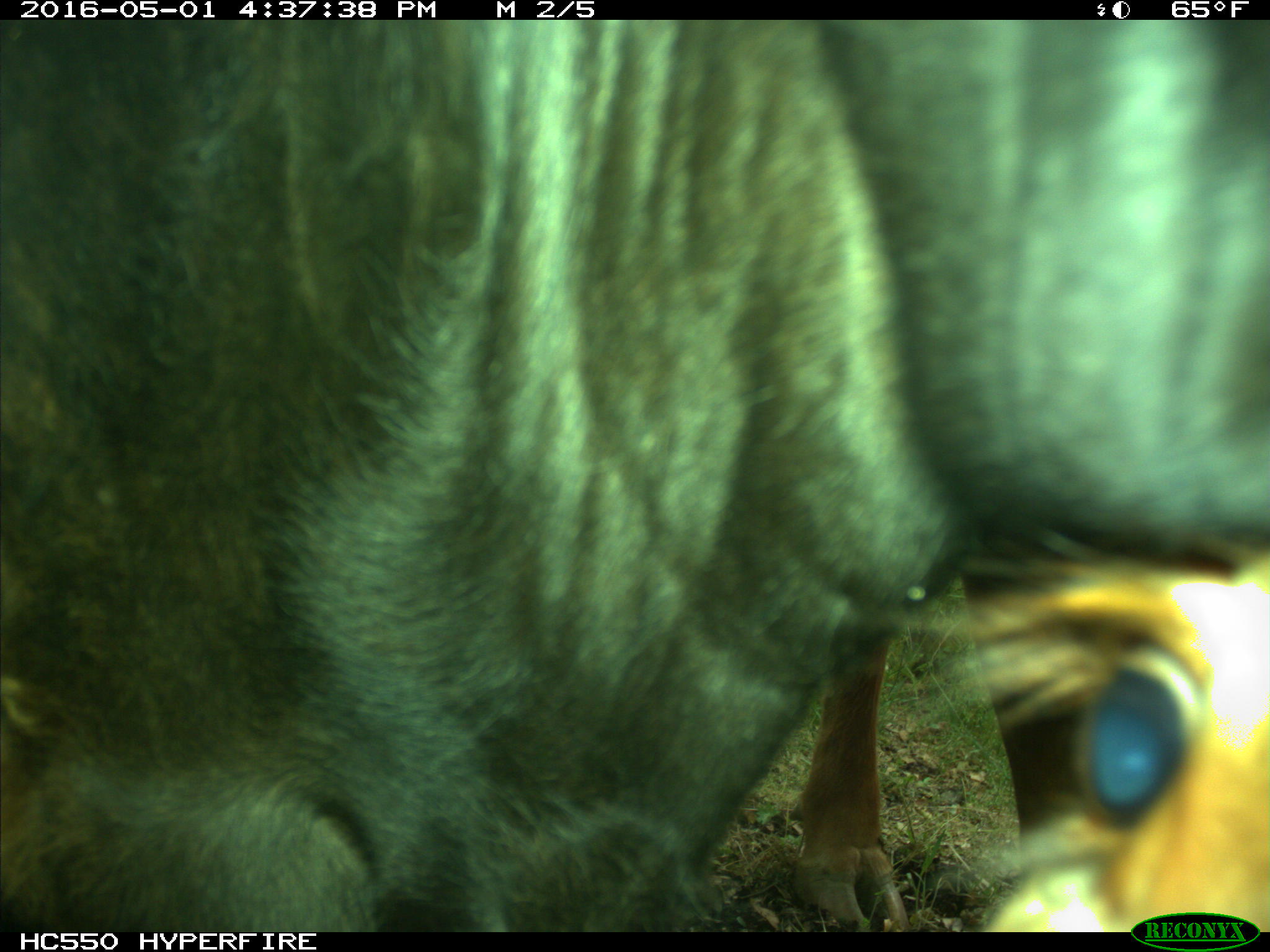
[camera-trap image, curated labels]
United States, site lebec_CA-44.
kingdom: Animalia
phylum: Chordata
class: Mammalia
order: Artiodactyla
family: Bovidae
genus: Bos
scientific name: Bos taurus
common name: domestic cow